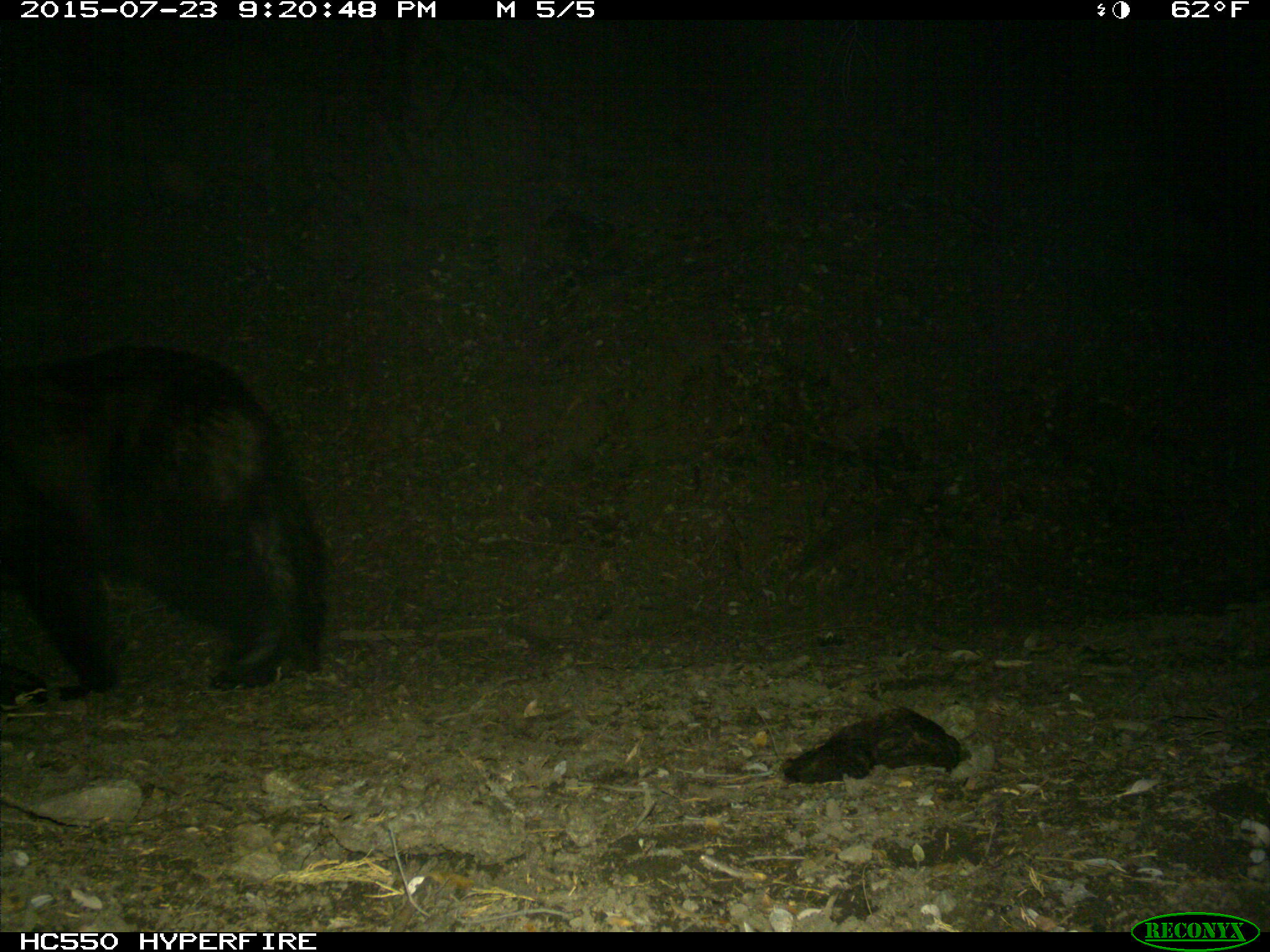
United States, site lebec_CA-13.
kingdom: Animalia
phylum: Chordata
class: Mammalia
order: Carnivora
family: Ursidae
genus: Ursus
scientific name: Ursus americanus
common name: american black bear